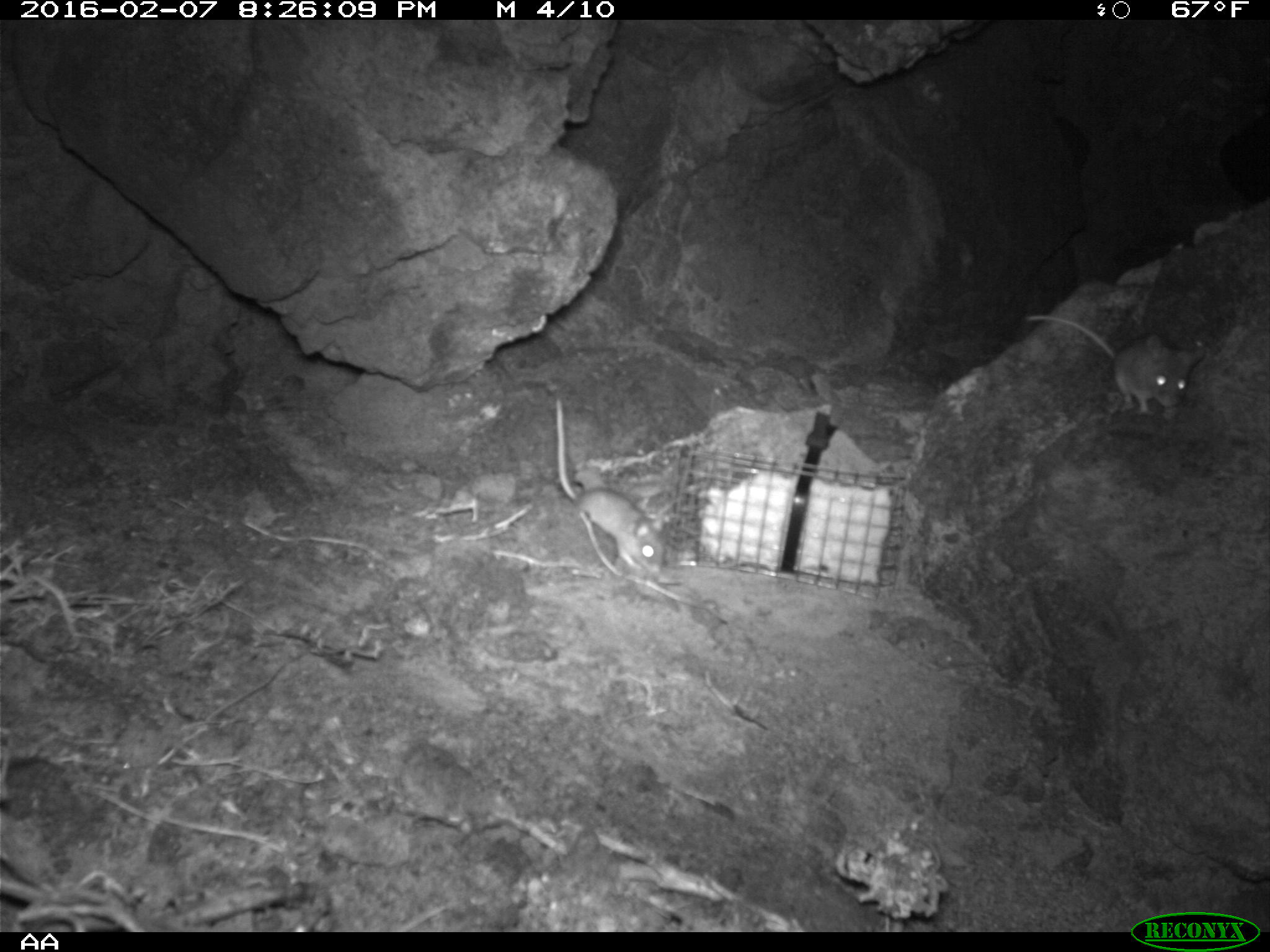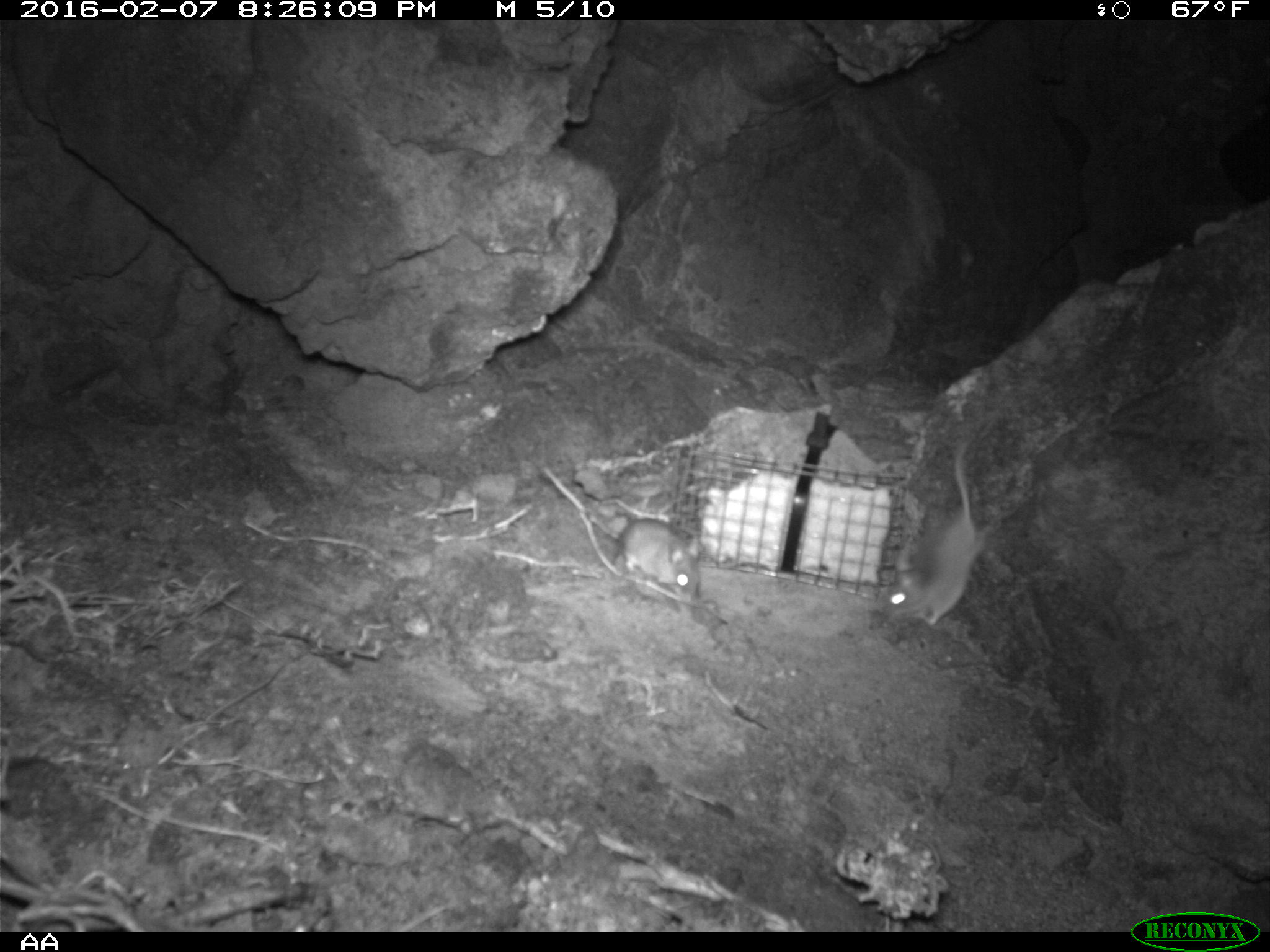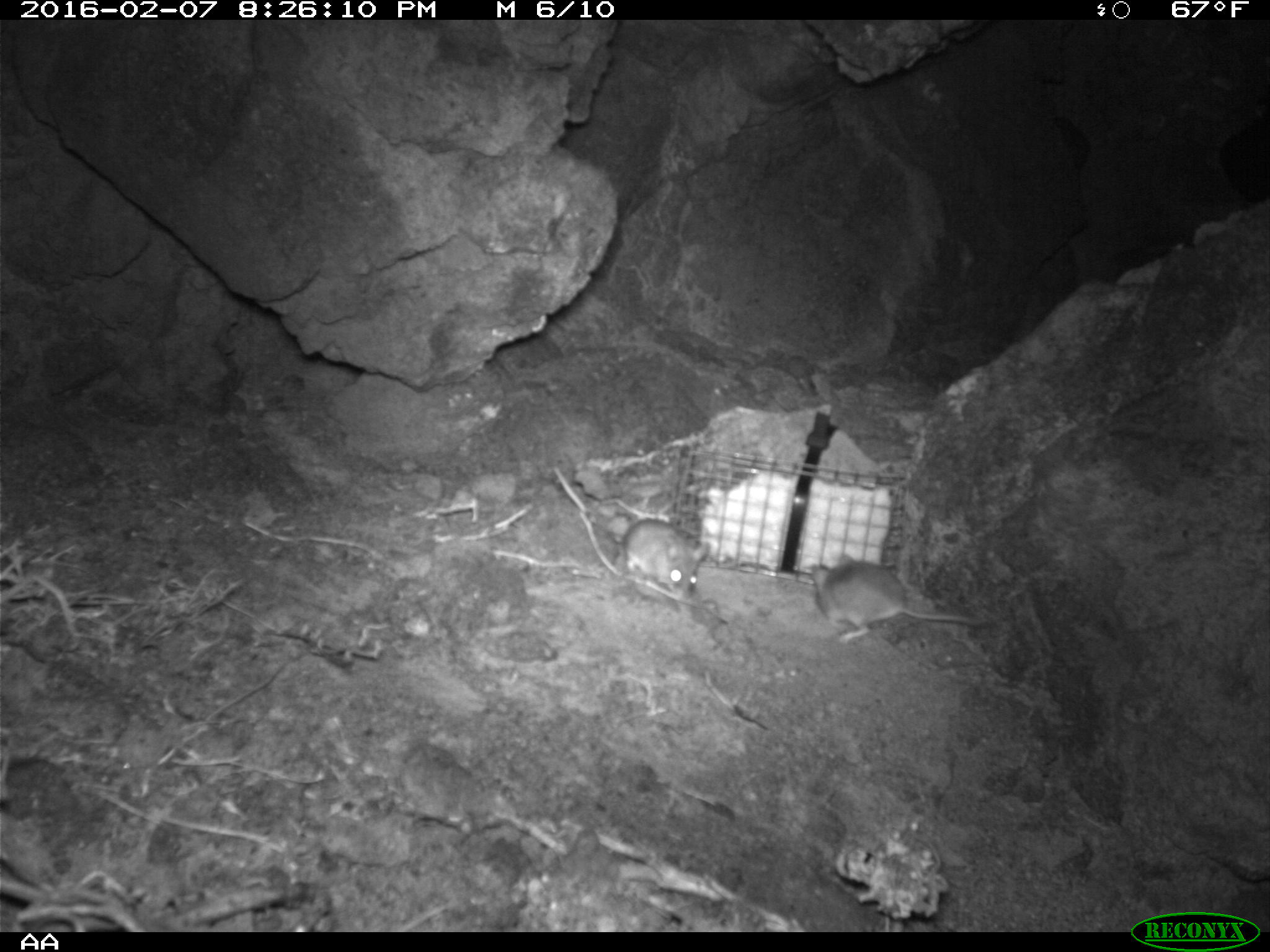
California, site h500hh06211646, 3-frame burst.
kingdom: Animalia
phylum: Chordata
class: Mammalia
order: Rodentia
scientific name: Rodentia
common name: rodent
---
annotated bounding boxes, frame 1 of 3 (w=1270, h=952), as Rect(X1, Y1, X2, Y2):
rodent: Rect(556, 397, 664, 574); Rect(1024, 315, 1203, 415)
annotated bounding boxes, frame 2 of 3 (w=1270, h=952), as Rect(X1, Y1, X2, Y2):
rodent: Rect(543, 467, 702, 599); Rect(886, 434, 985, 628)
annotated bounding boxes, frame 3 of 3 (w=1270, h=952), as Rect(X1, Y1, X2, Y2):
rodent: Rect(553, 467, 709, 600); Rect(810, 555, 979, 643)